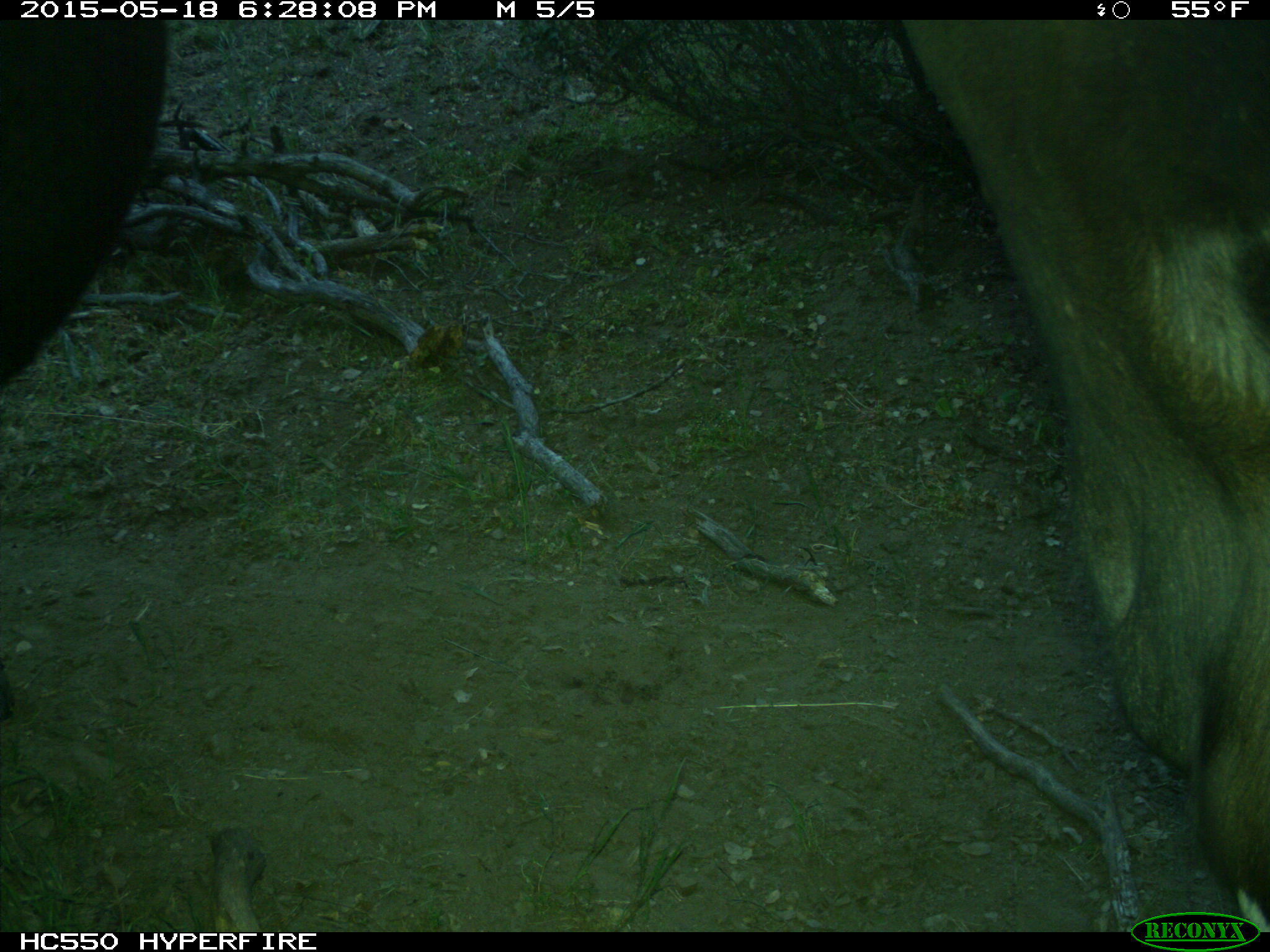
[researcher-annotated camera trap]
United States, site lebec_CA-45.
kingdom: Animalia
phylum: Chordata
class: Mammalia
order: Artiodactyla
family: Bovidae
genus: Bos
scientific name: Bos taurus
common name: domestic cow